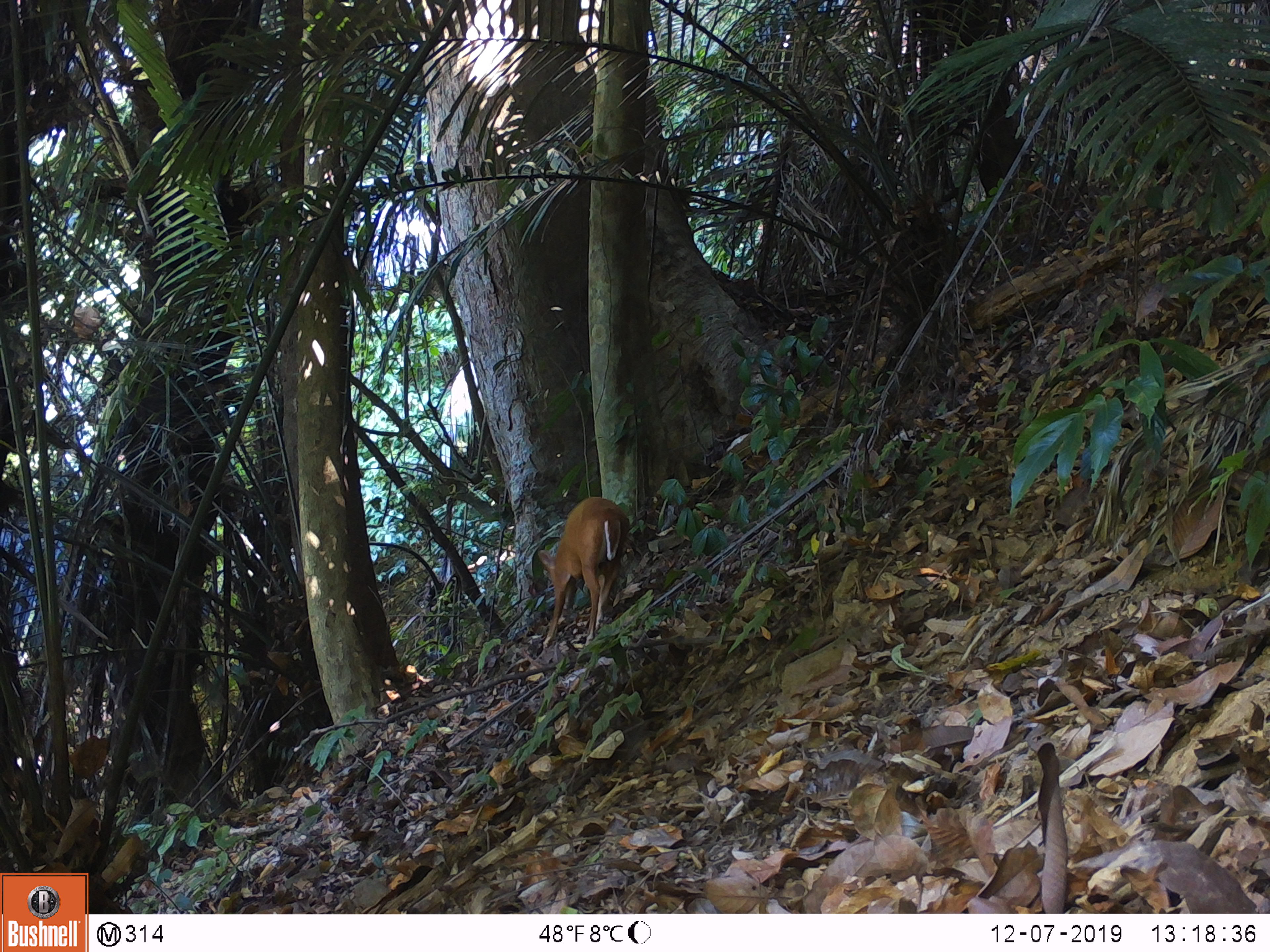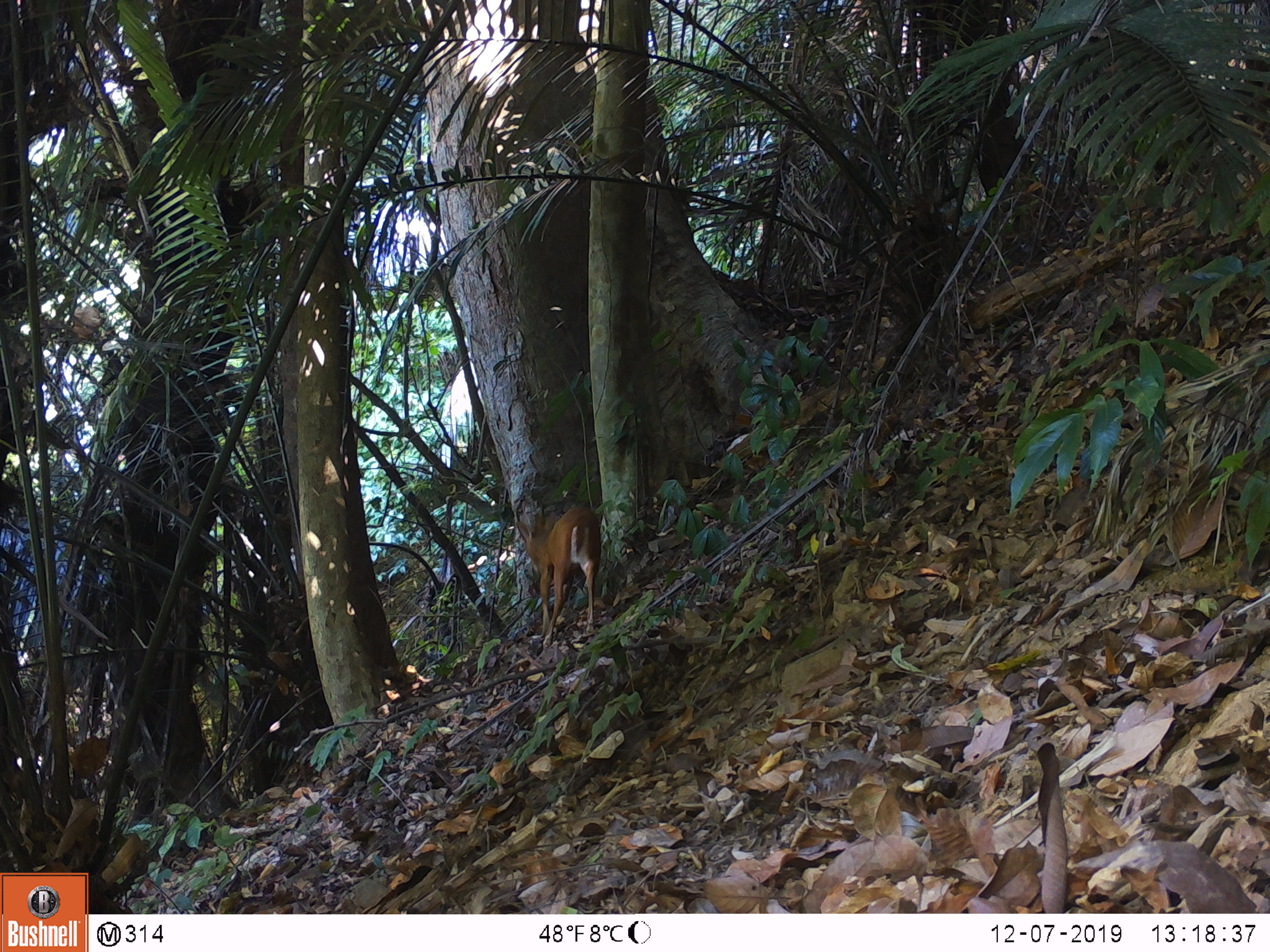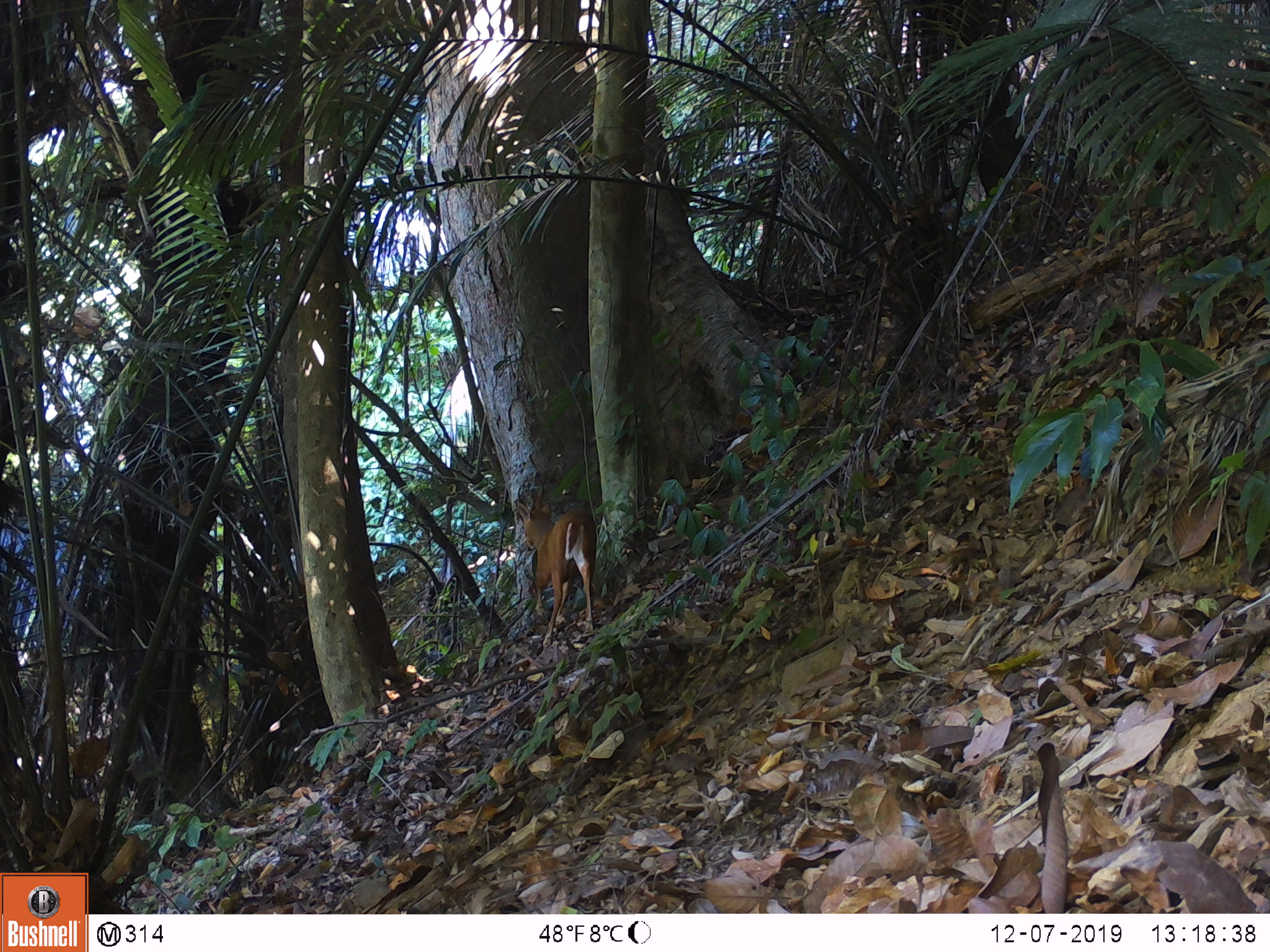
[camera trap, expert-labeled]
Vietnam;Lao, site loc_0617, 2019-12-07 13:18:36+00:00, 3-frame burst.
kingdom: Animalia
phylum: Chordata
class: Mammalia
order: Artiodactyla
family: Cervidae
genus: Muntiacus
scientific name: Muntiacus muntjak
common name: red muntjac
Red muntjac (Muntiacus muntjak). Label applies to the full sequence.